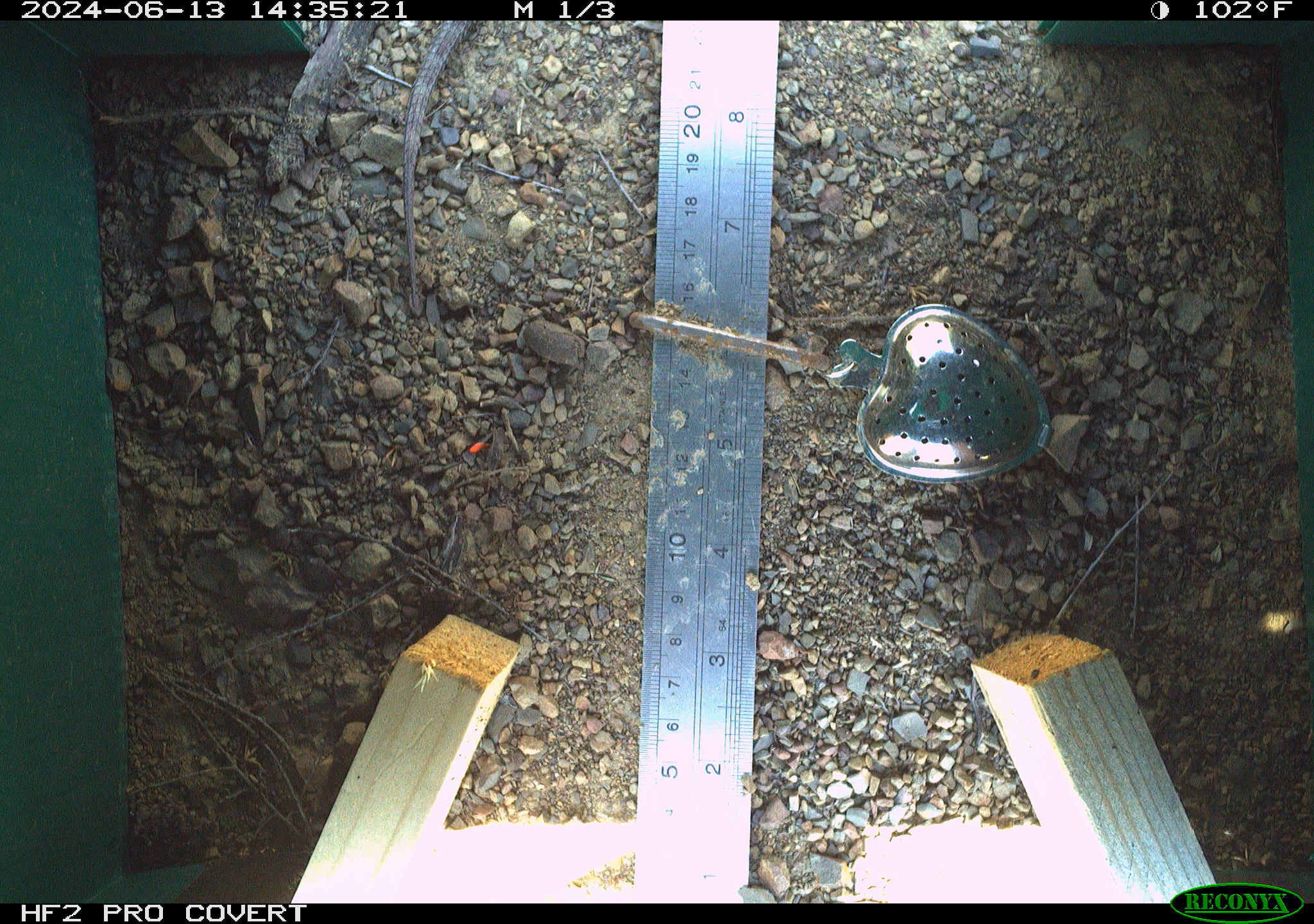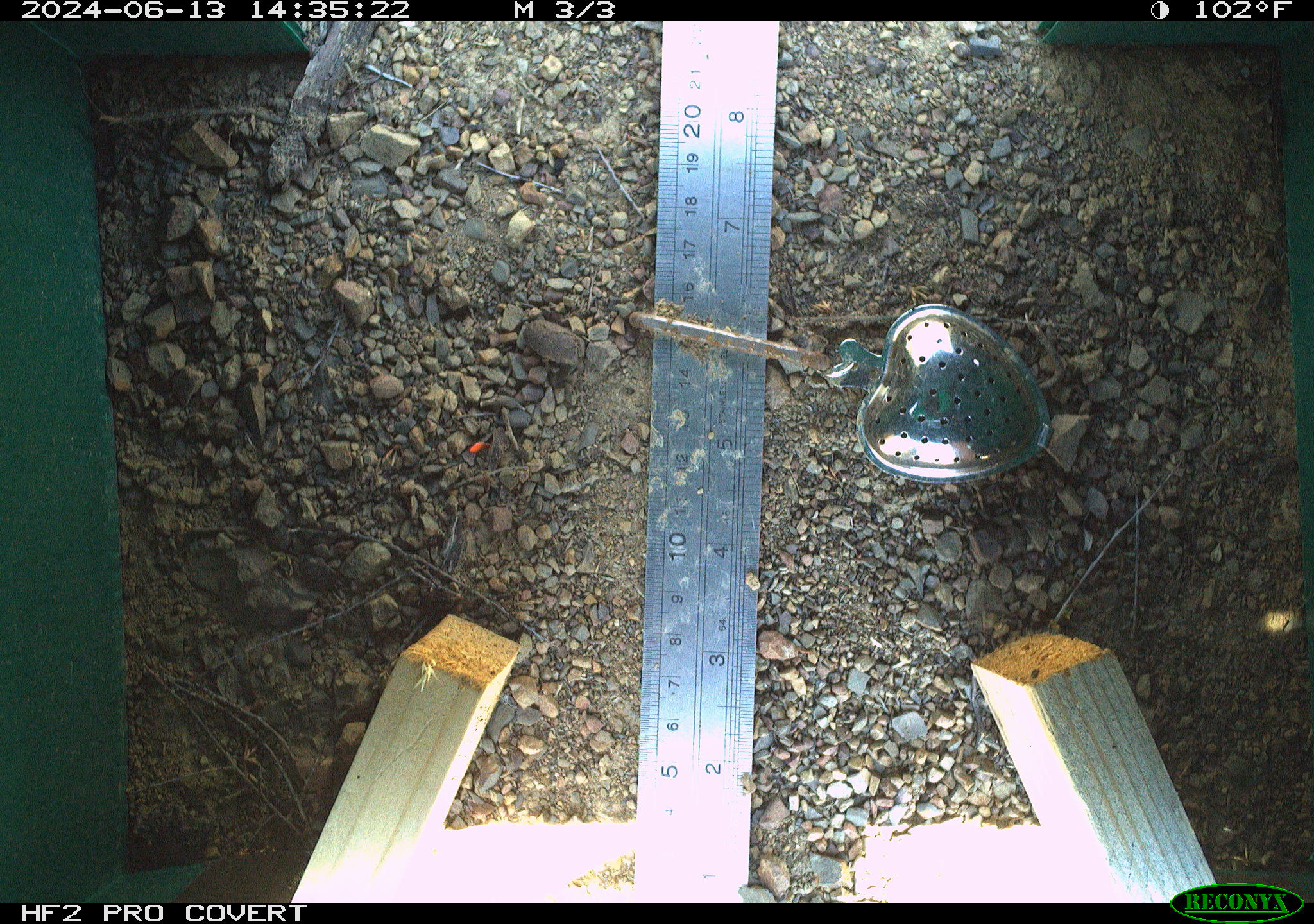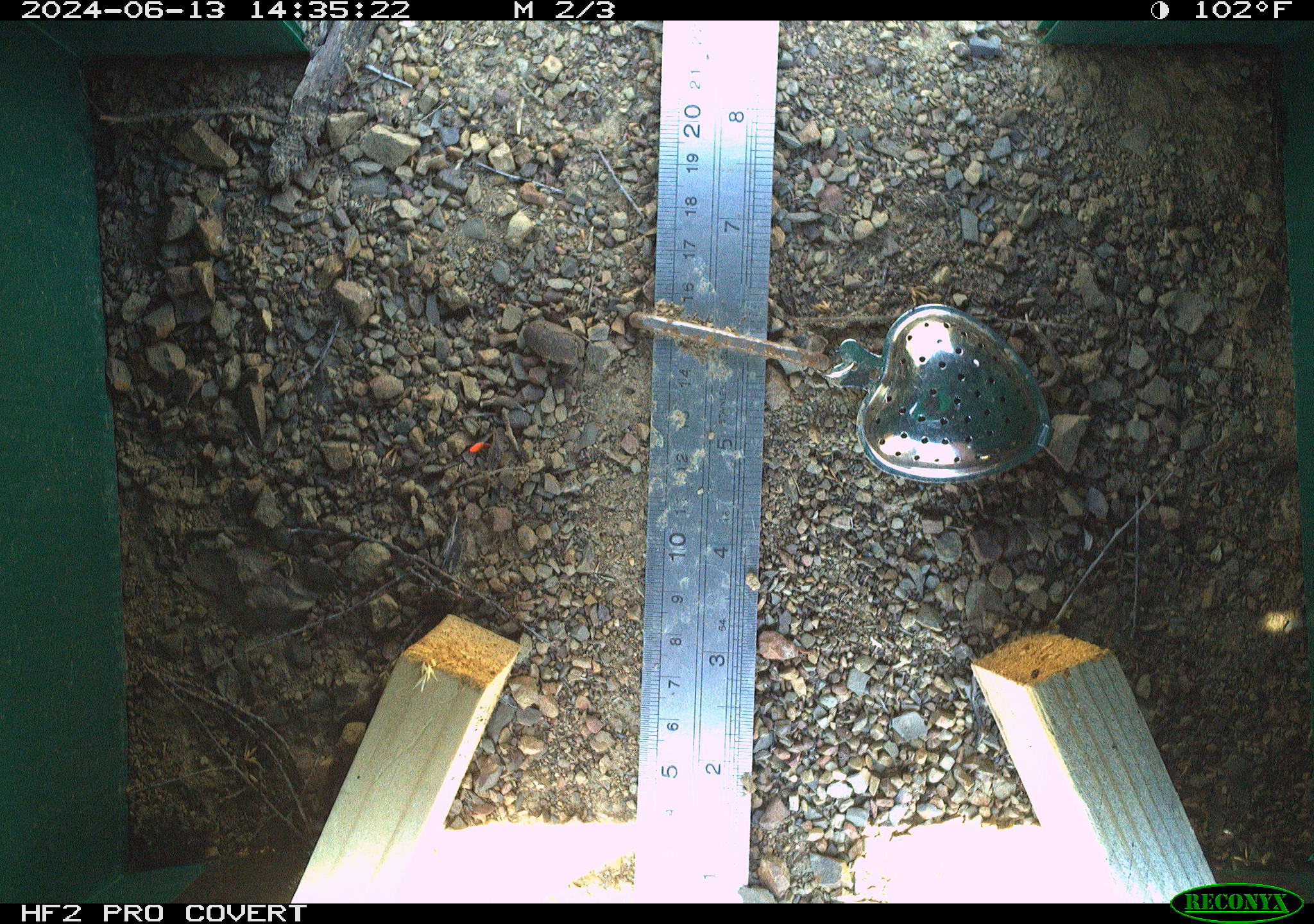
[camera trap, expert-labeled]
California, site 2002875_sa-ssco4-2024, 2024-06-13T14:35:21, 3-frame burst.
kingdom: Animalia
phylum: Chordata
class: Reptilia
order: Squamata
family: Phrynosomatidae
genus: Sceloporus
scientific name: Sceloporus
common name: spiny lizards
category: sceloporus species